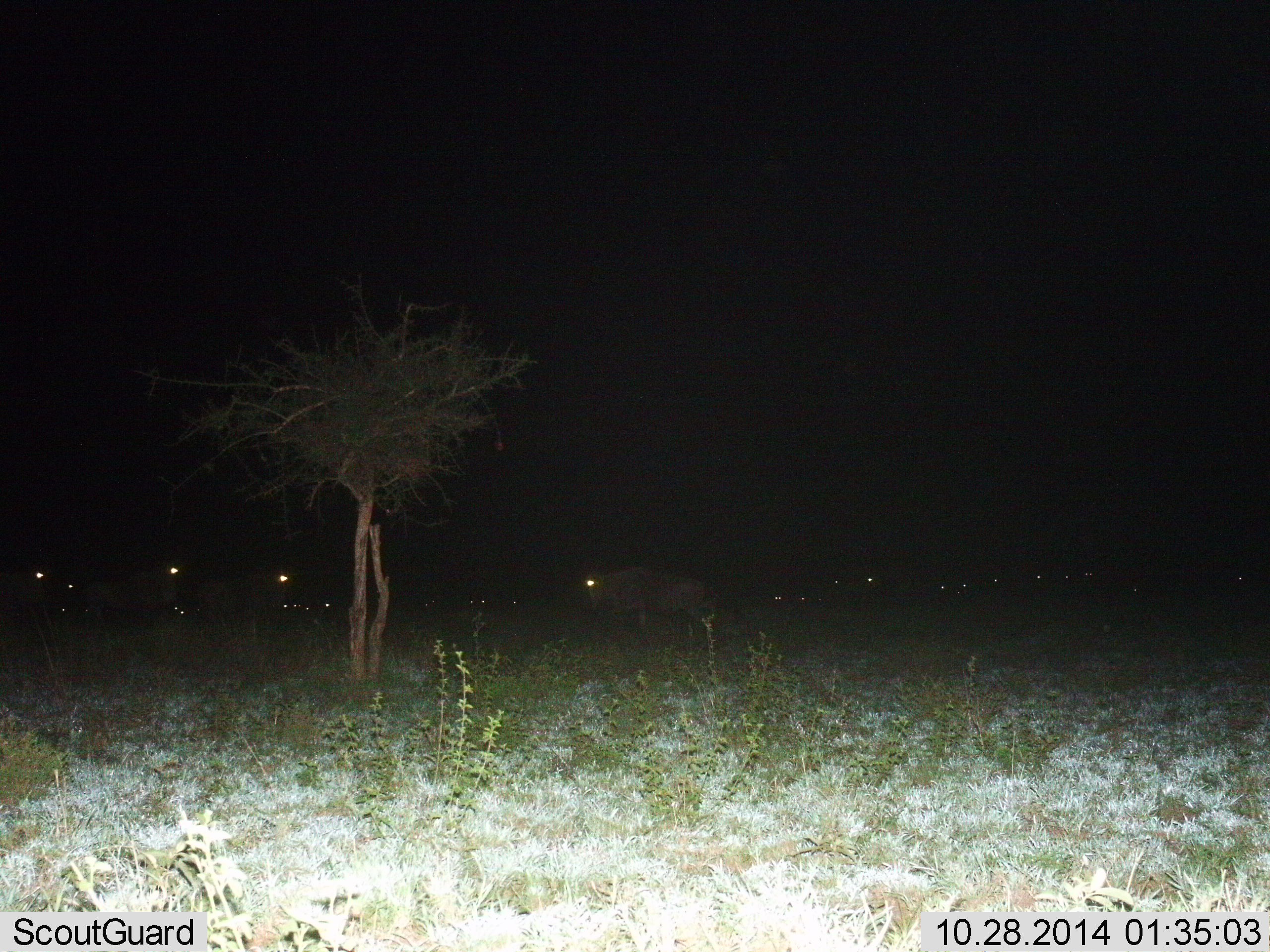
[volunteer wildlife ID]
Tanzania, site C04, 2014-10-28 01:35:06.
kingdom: Animalia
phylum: Chordata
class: Mammalia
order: Artiodactyla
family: Bovidae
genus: Connochaetes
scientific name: Connochaetes taurinus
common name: blue wildebeest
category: wildebeest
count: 11-50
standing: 70%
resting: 40%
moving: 30%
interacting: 0%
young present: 0%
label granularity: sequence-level